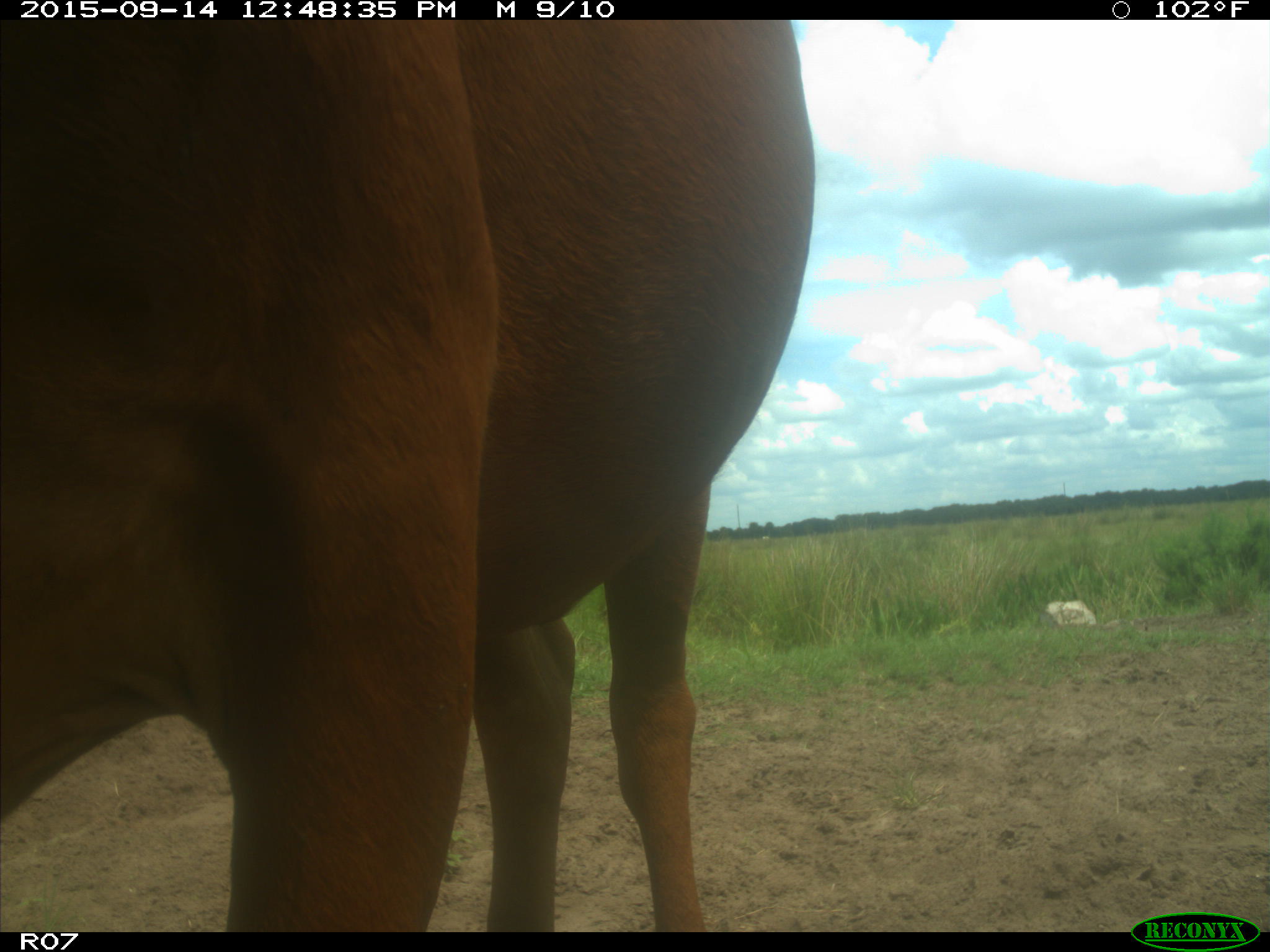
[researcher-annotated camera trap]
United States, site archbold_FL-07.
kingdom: Animalia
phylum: Chordata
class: Mammalia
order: Artiodactyla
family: Bovidae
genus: Bos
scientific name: Bos taurus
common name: domestic cow